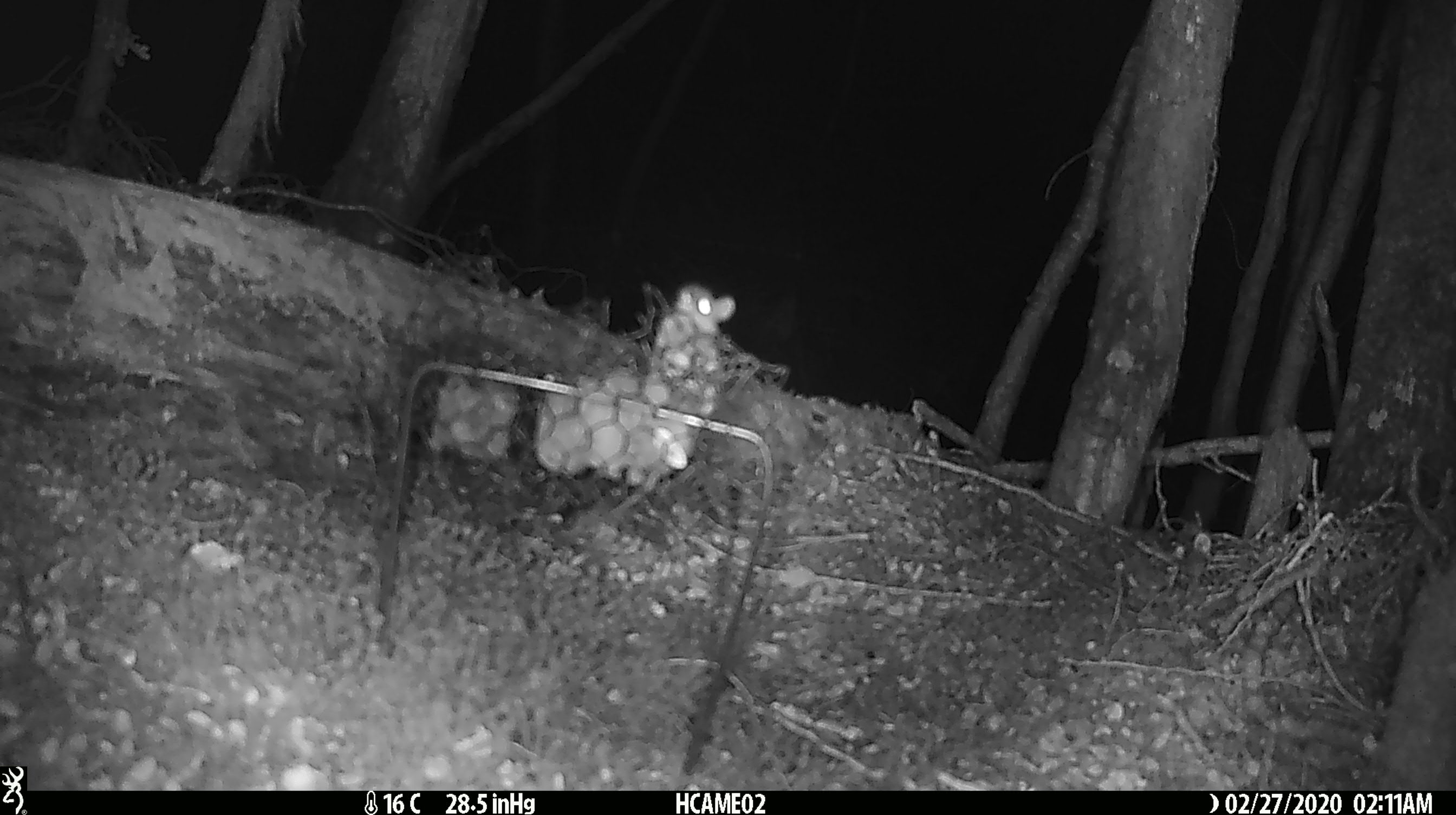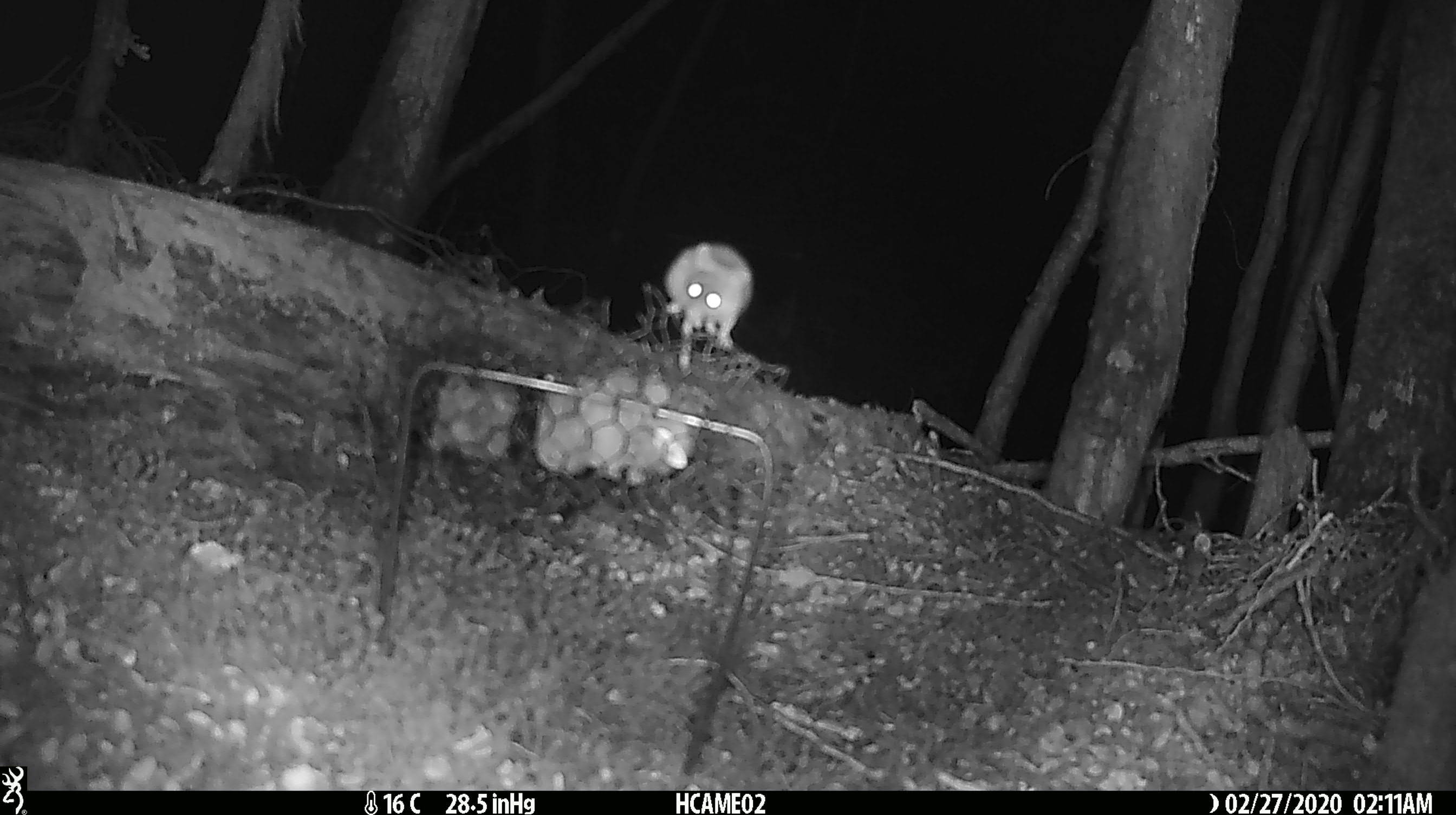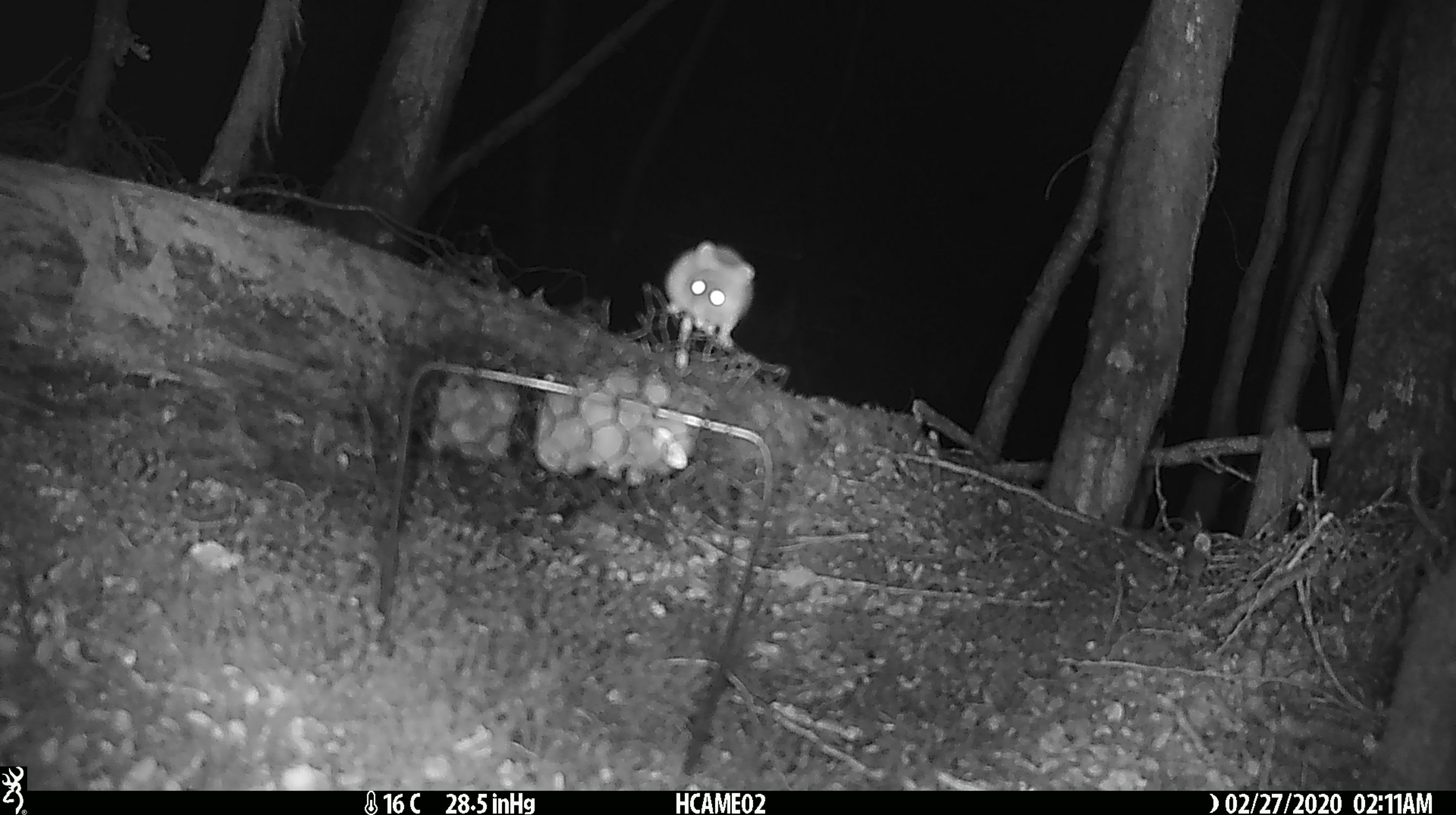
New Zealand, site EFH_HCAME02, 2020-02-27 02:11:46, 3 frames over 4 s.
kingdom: Animalia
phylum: Chordata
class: Mammalia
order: Rodentia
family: Muridae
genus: Mus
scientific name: Mus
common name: mouse